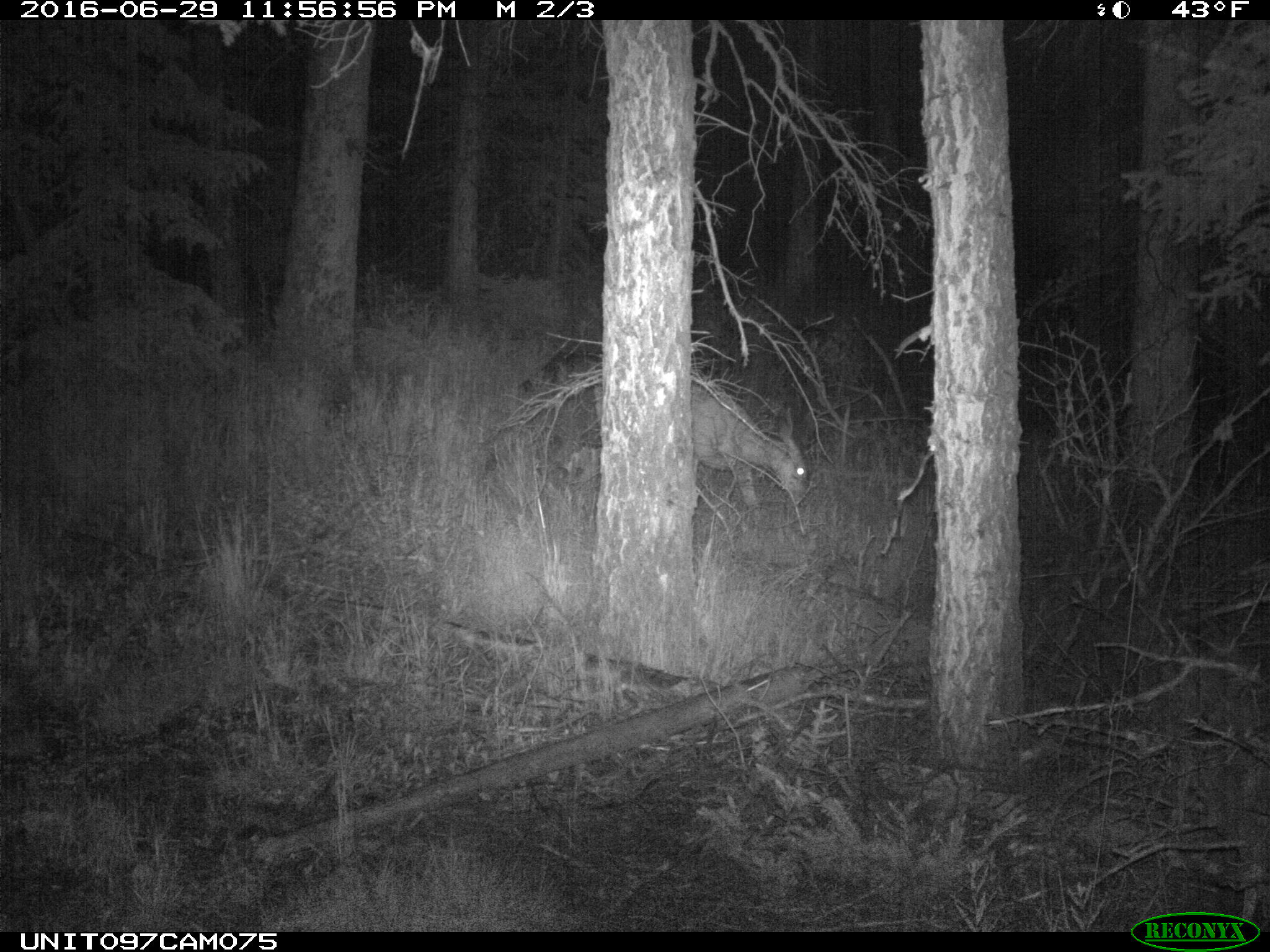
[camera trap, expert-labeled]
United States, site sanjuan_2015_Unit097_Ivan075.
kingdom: Animalia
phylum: Chordata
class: Mammalia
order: Artiodactyla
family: Cervidae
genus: Odocoileus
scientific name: Odocoileus hemionus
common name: mule deer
Odocoileus hemionus (mule deer).